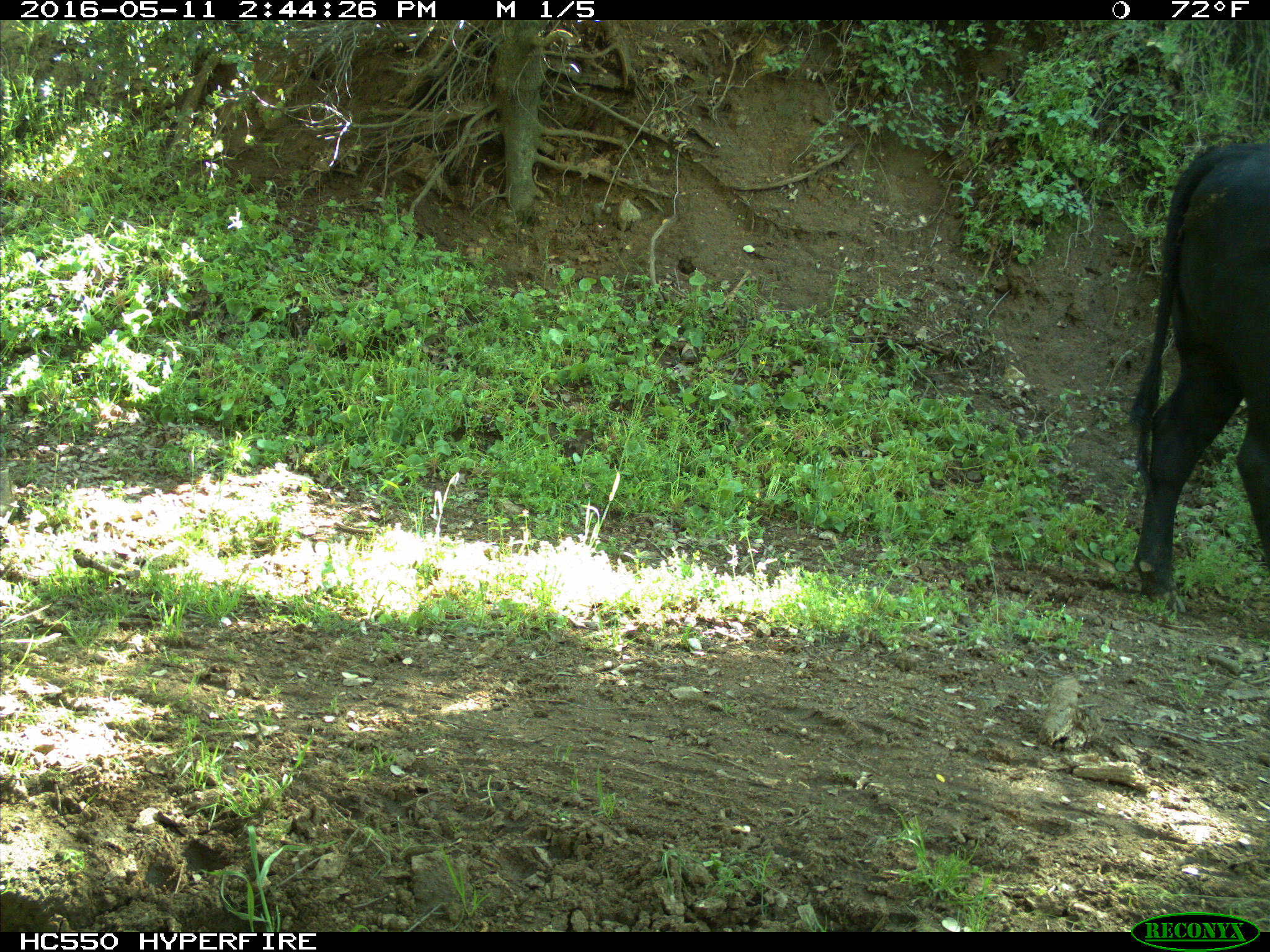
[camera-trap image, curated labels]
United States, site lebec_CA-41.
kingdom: Animalia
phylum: Chordata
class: Mammalia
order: Artiodactyla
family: Bovidae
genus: Bos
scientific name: Bos taurus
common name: domestic cow